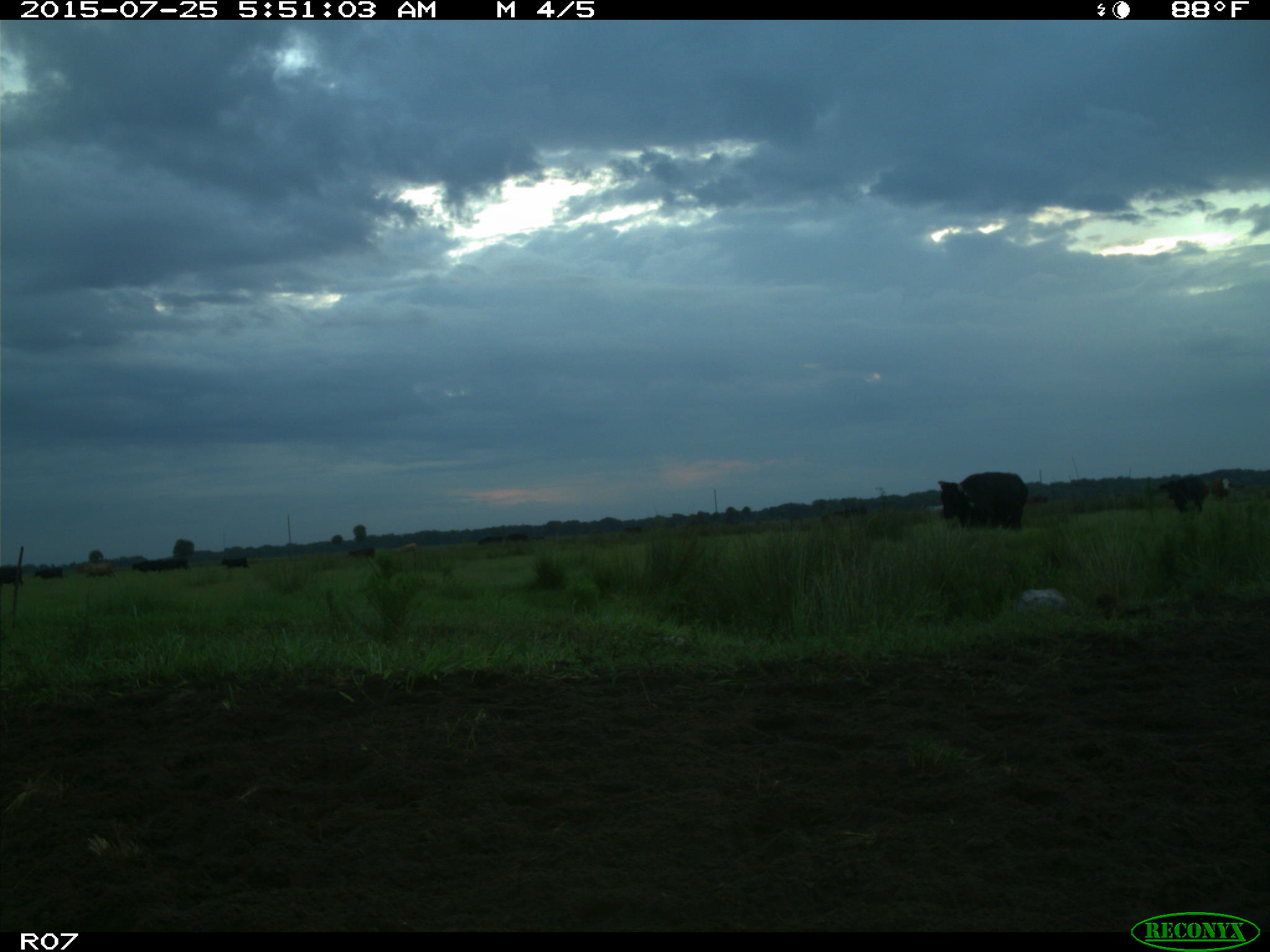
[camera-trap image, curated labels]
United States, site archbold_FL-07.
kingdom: Animalia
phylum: Chordata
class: Mammalia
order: Artiodactyla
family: Bovidae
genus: Bos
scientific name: Bos taurus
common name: domestic cow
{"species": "Bos taurus (domestic cow)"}